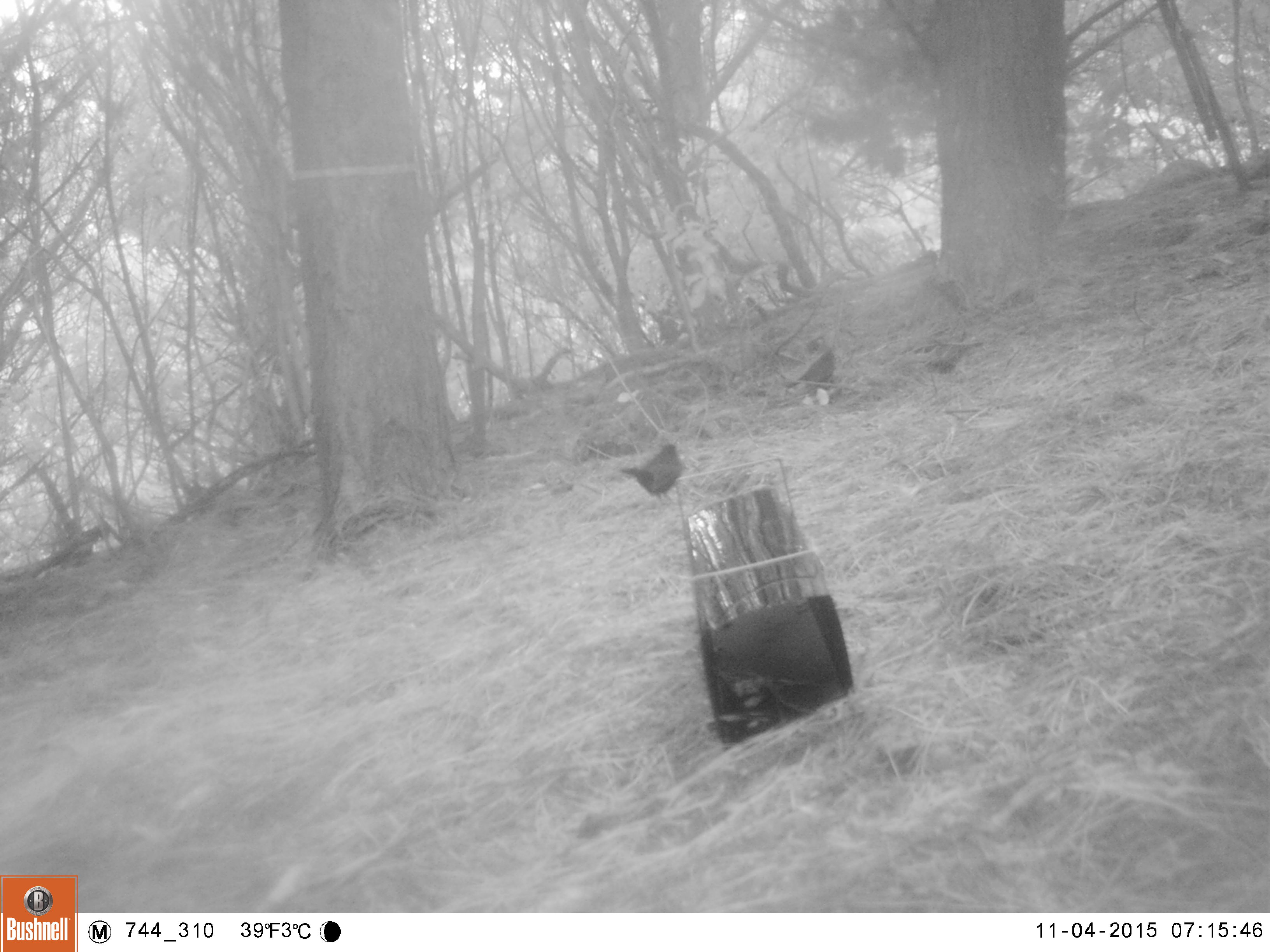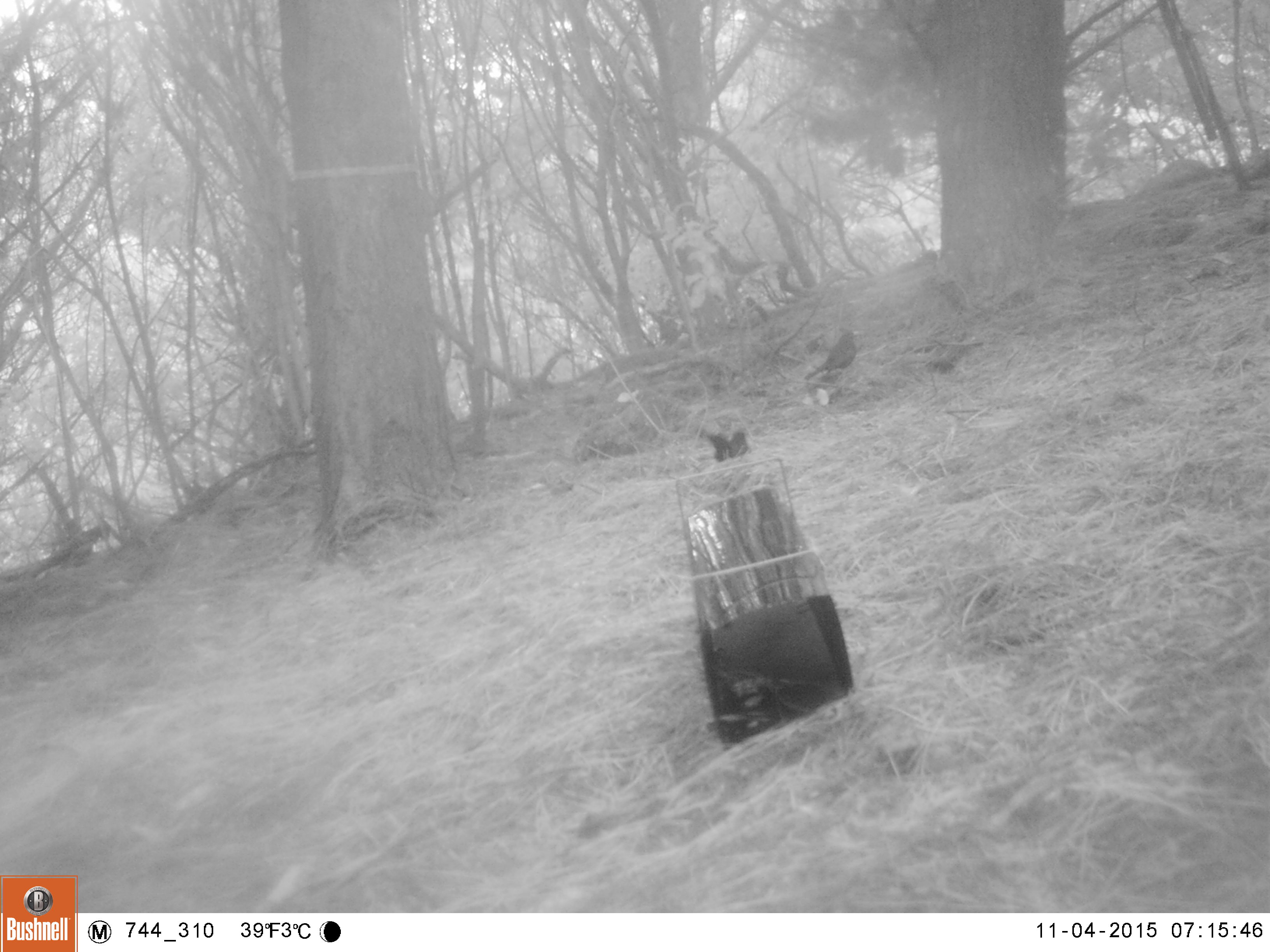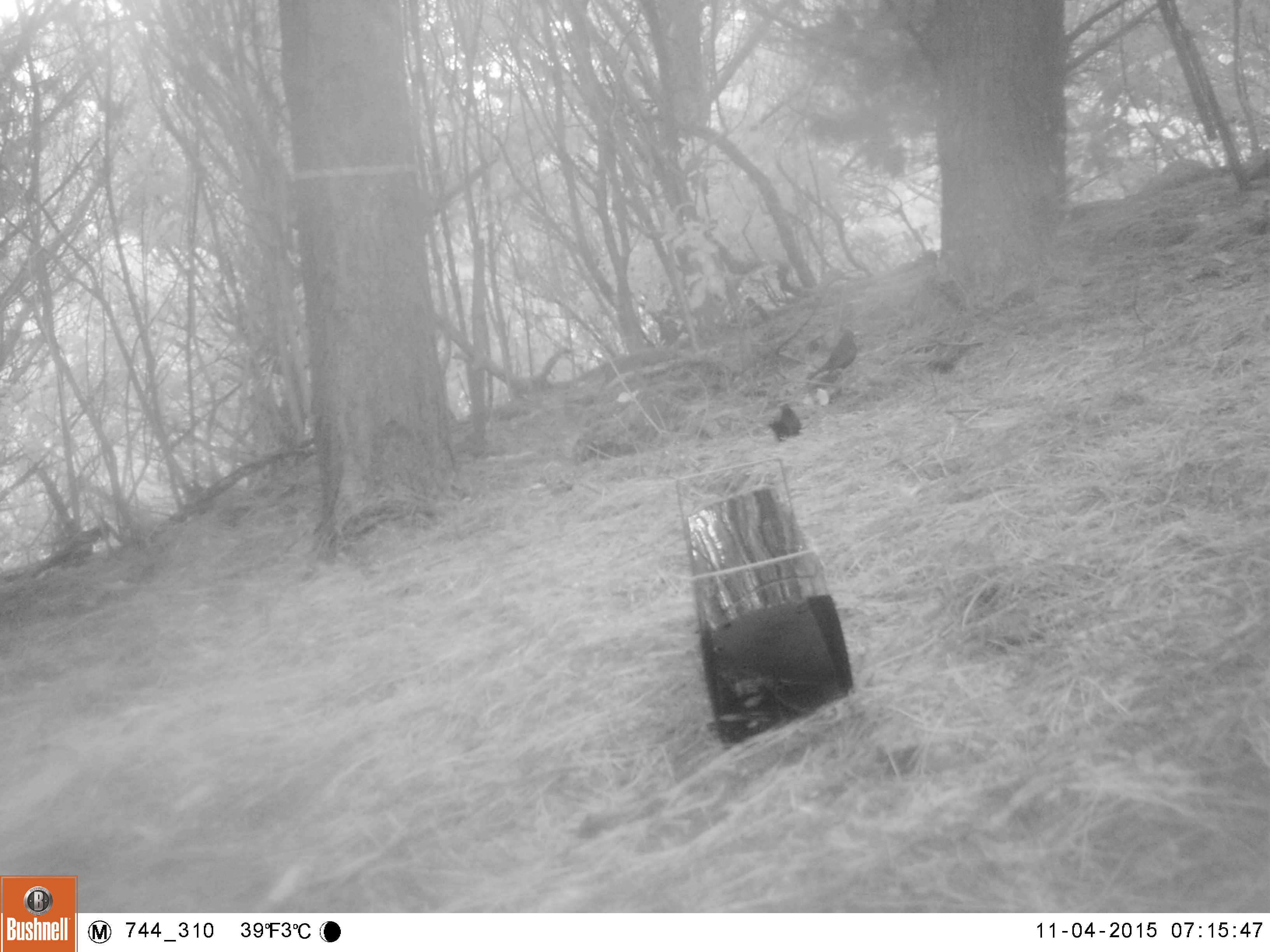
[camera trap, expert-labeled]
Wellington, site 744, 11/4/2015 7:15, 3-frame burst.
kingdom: Animalia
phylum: Chordata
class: Aves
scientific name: Aves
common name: bird